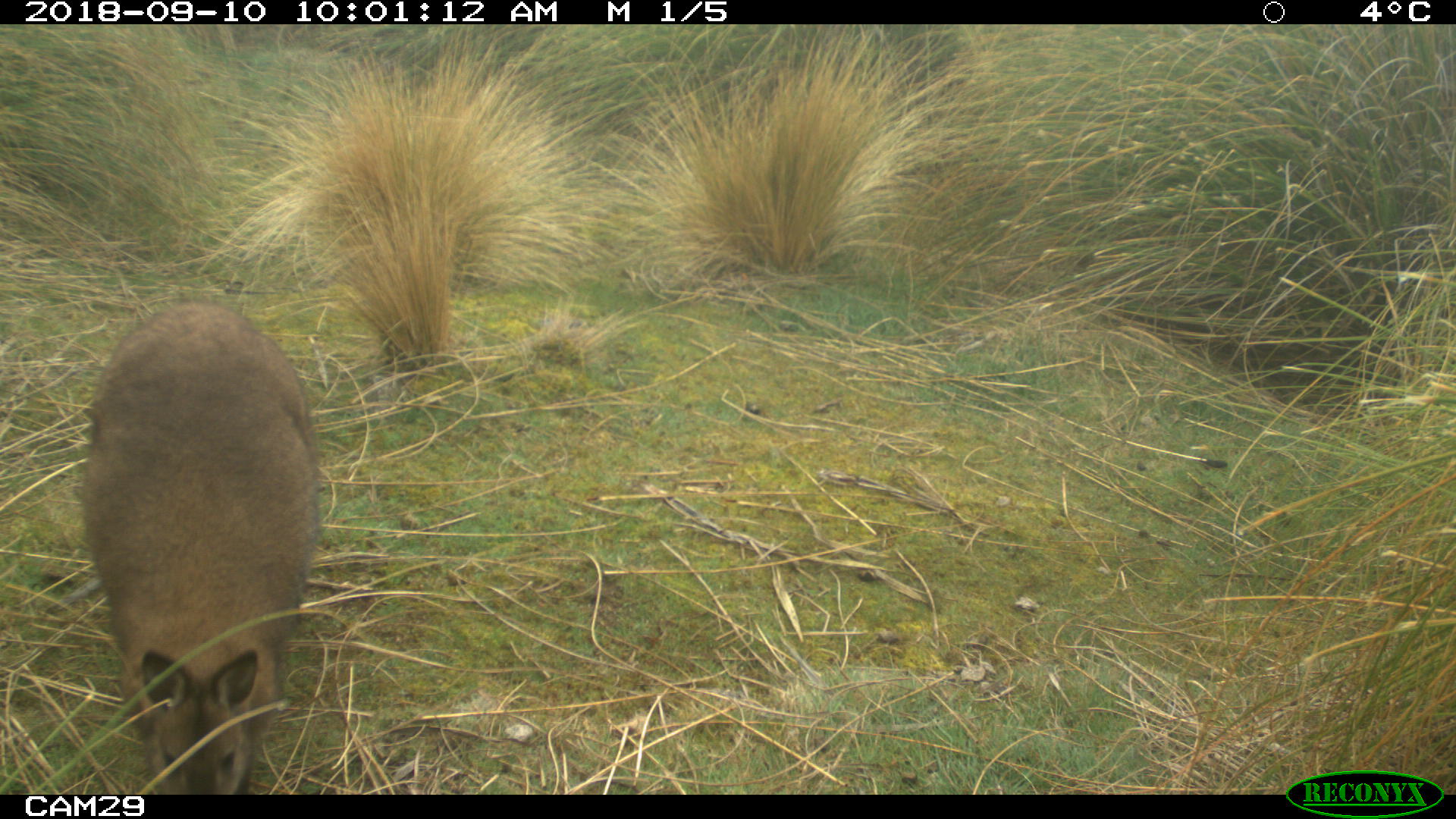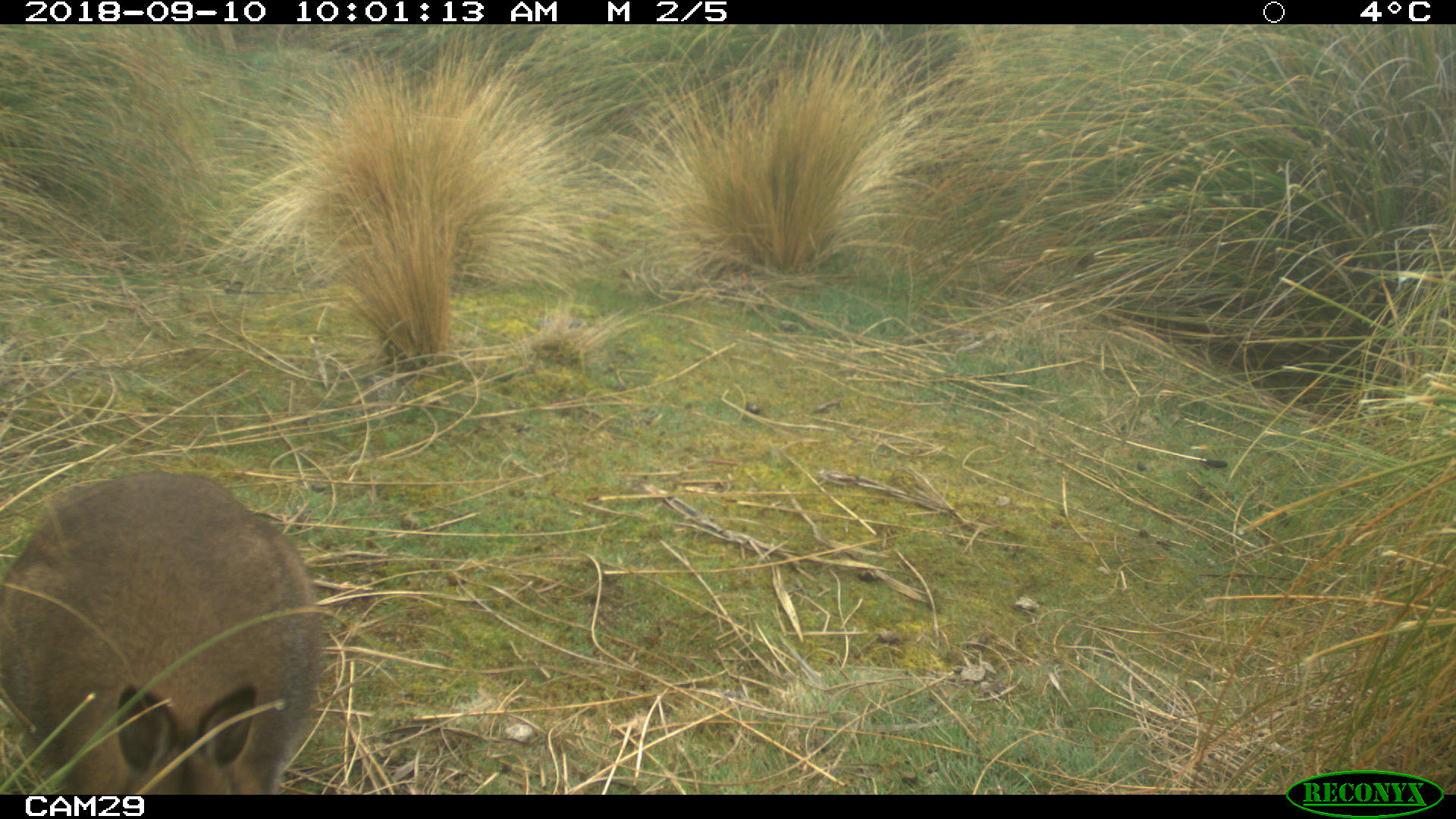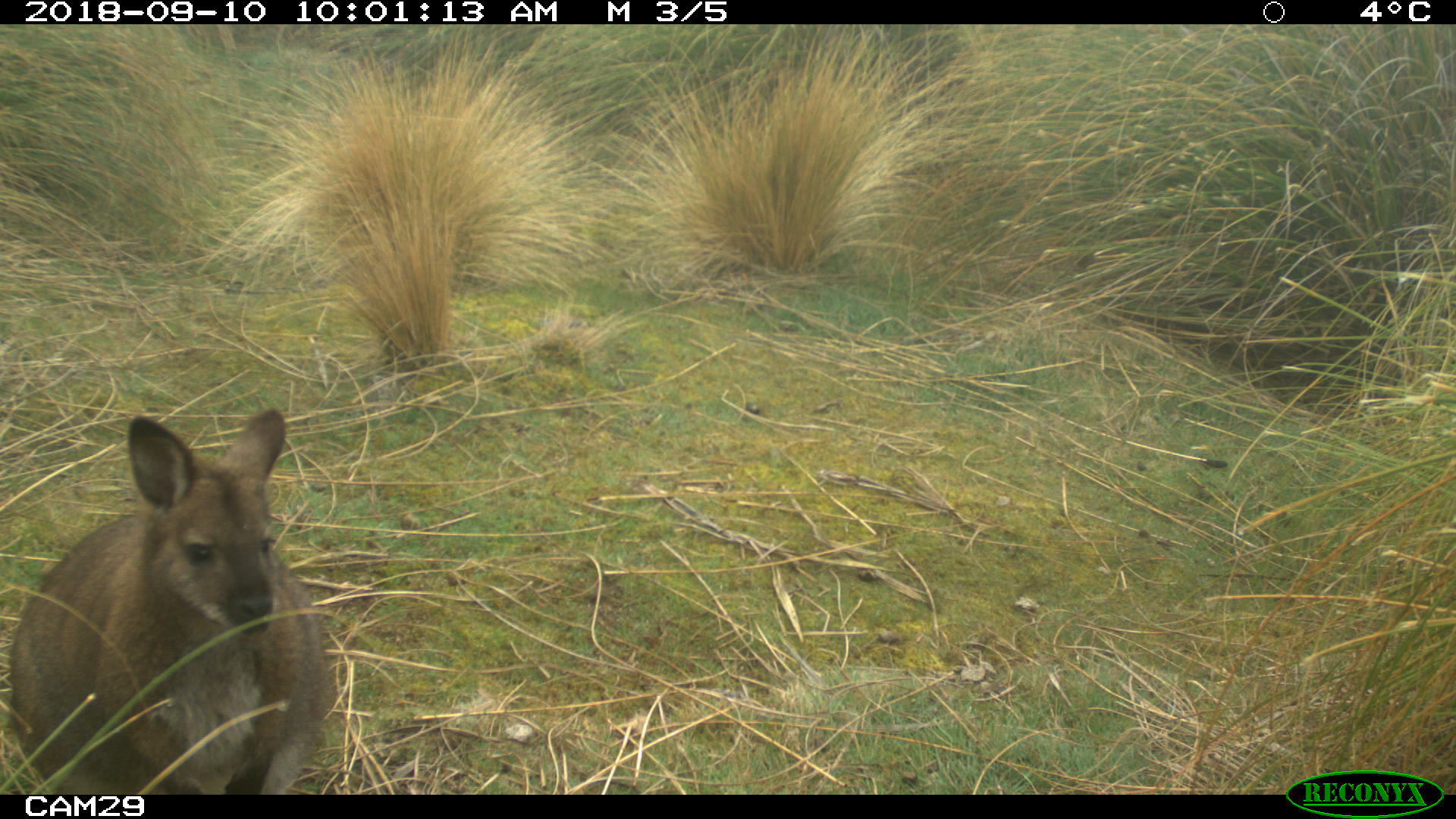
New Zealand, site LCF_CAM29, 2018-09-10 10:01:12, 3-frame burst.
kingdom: Animalia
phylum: Chordata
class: Mammalia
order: Diprotodontia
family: Macropodidae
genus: Notamacropus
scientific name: Notamacropus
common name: wallaby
Wallaby (Notamacropus).